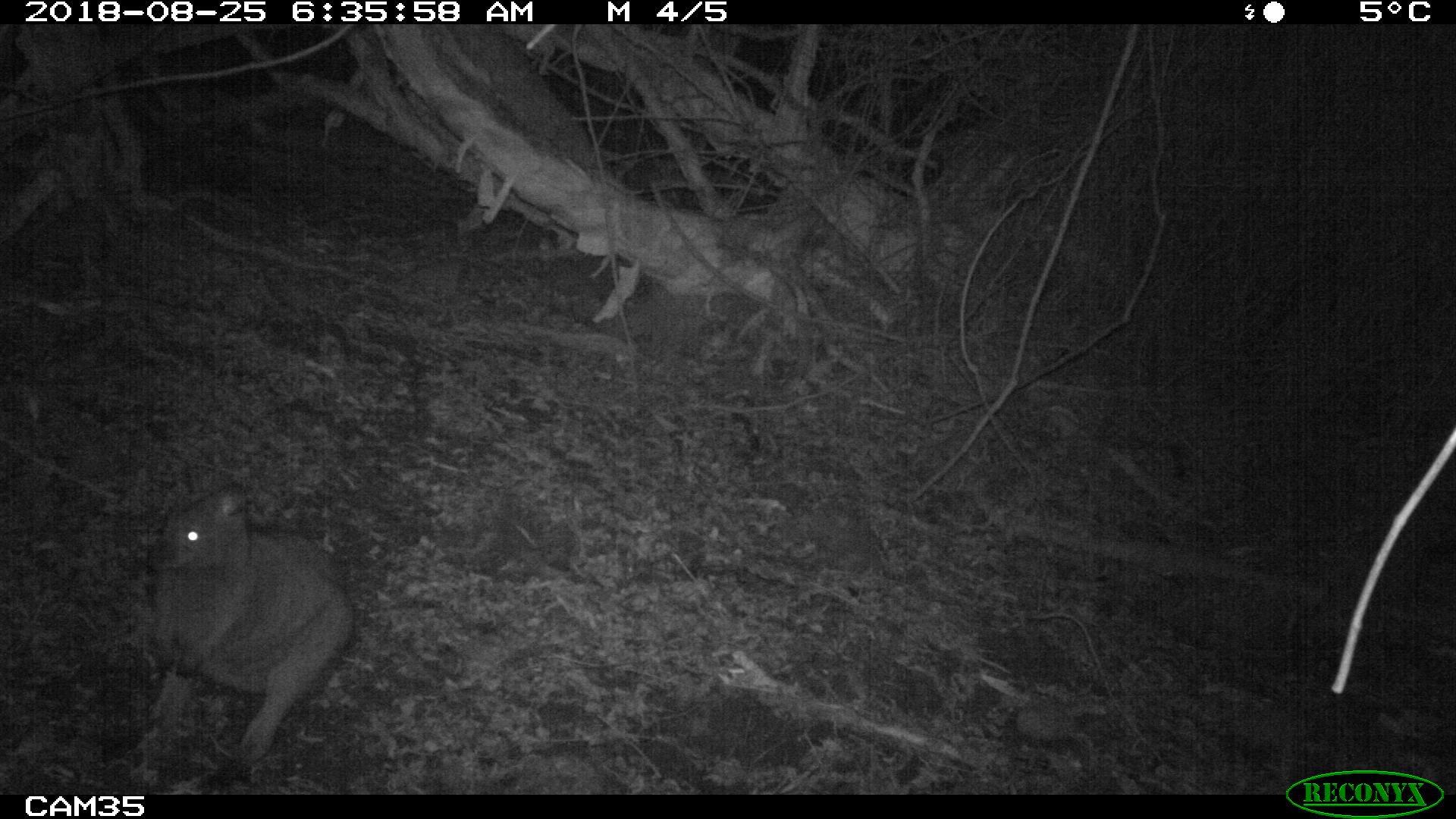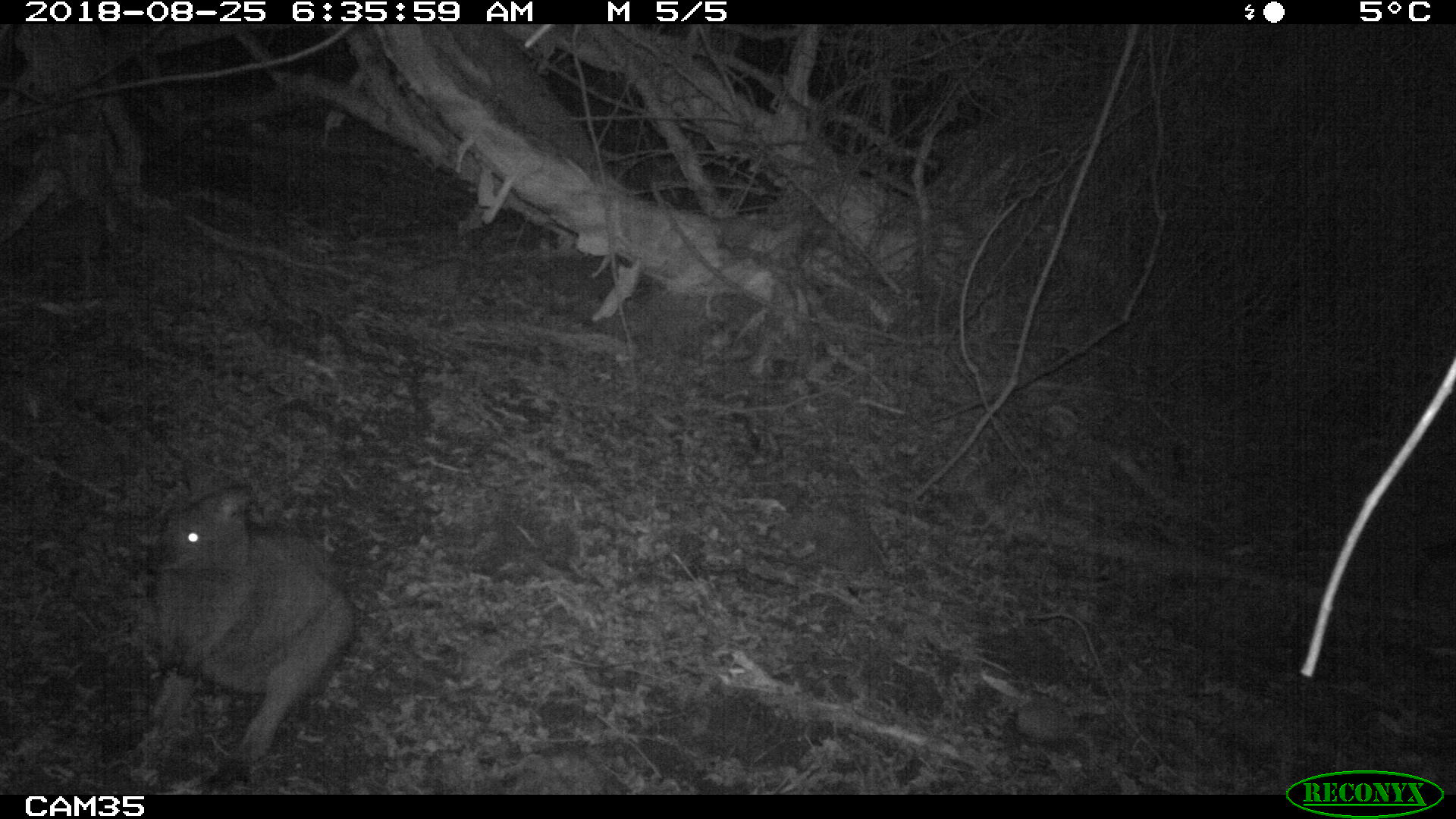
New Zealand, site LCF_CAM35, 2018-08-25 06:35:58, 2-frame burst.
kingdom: Animalia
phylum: Chordata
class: Mammalia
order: Diprotodontia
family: Macropodidae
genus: Notamacropus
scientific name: Notamacropus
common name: wallaby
Wallaby (Notamacropus).